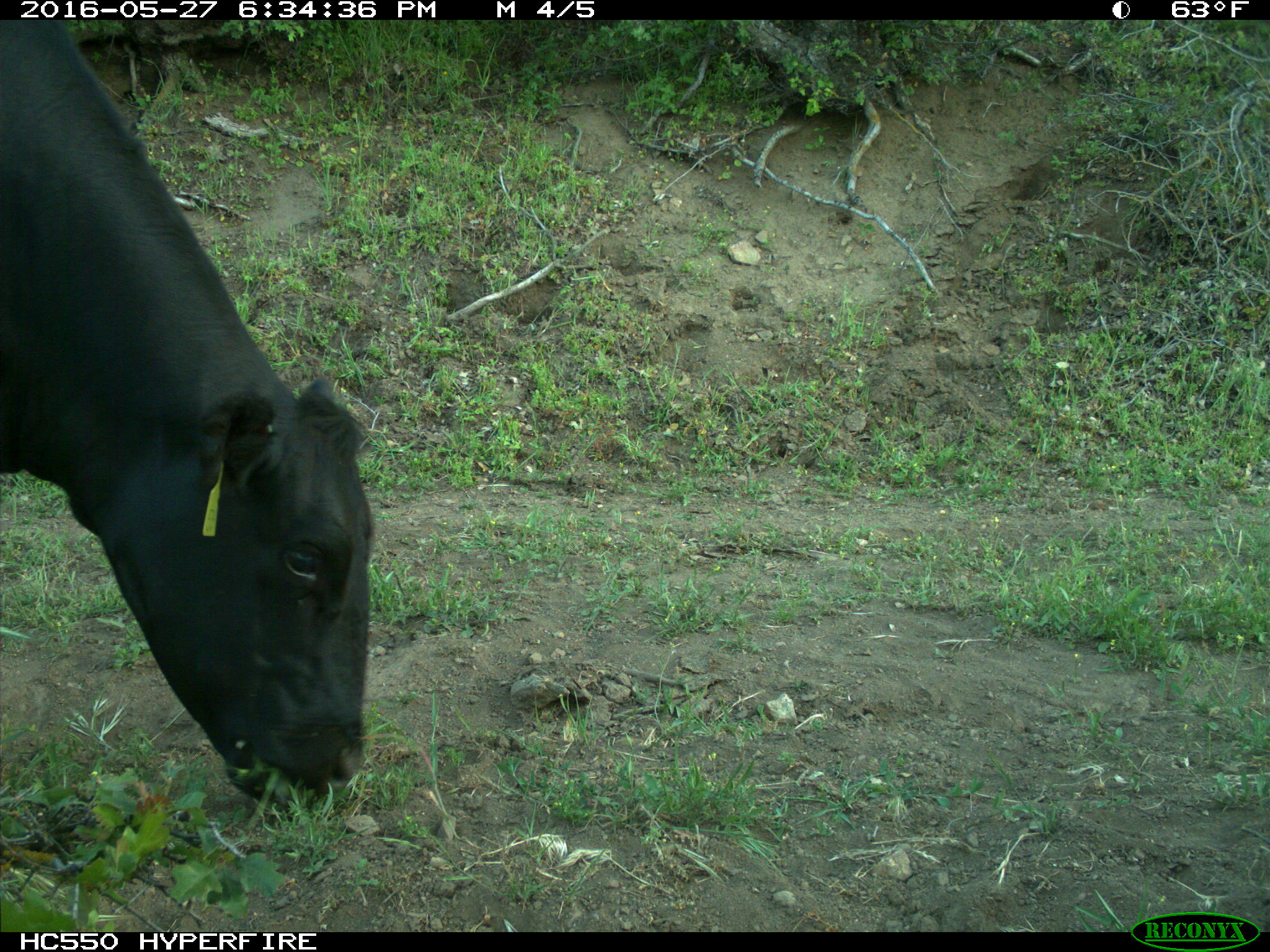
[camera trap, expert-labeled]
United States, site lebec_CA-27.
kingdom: Animalia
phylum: Chordata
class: Mammalia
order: Artiodactyla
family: Bovidae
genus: Bos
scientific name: Bos taurus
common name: domestic cow